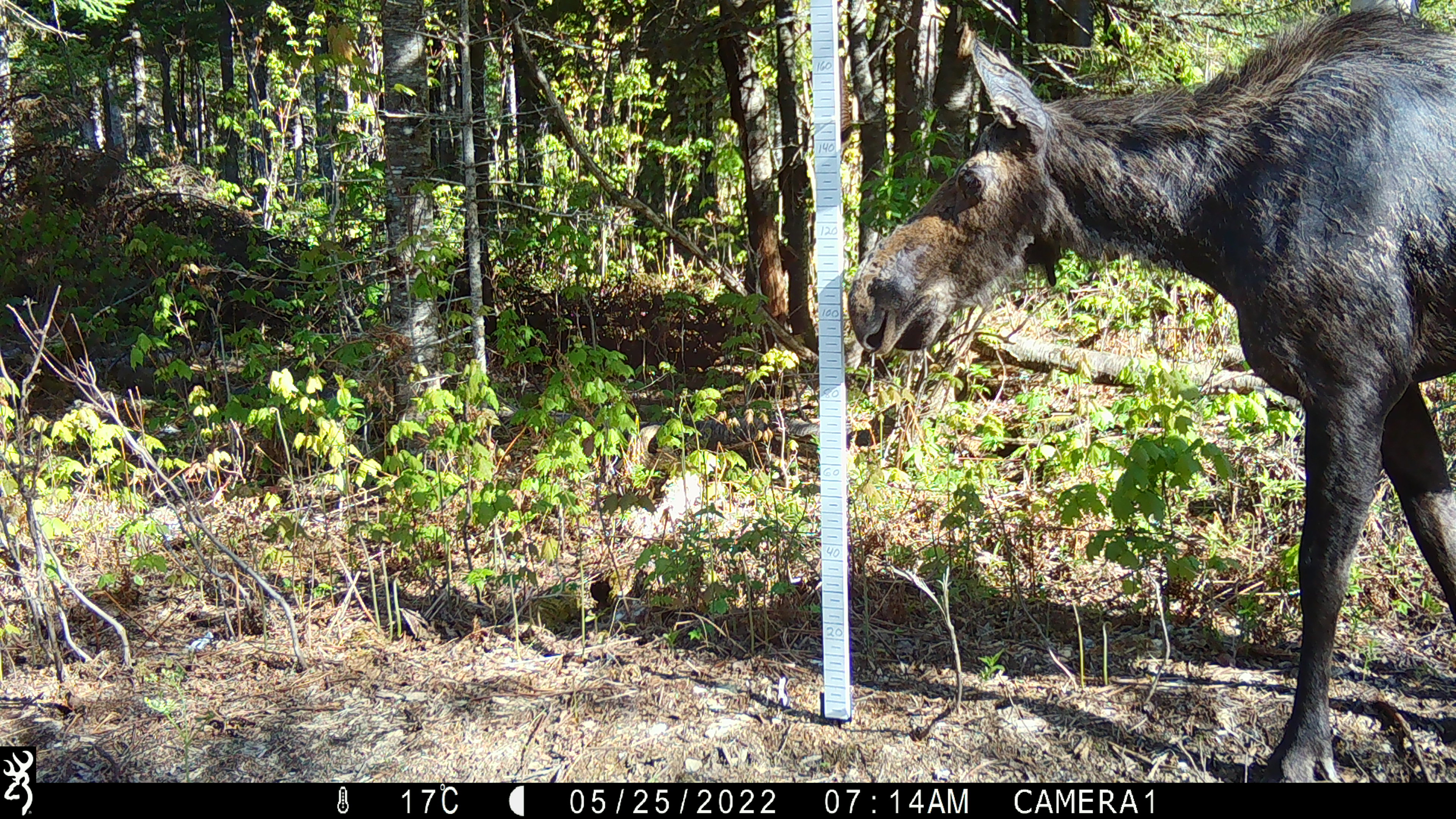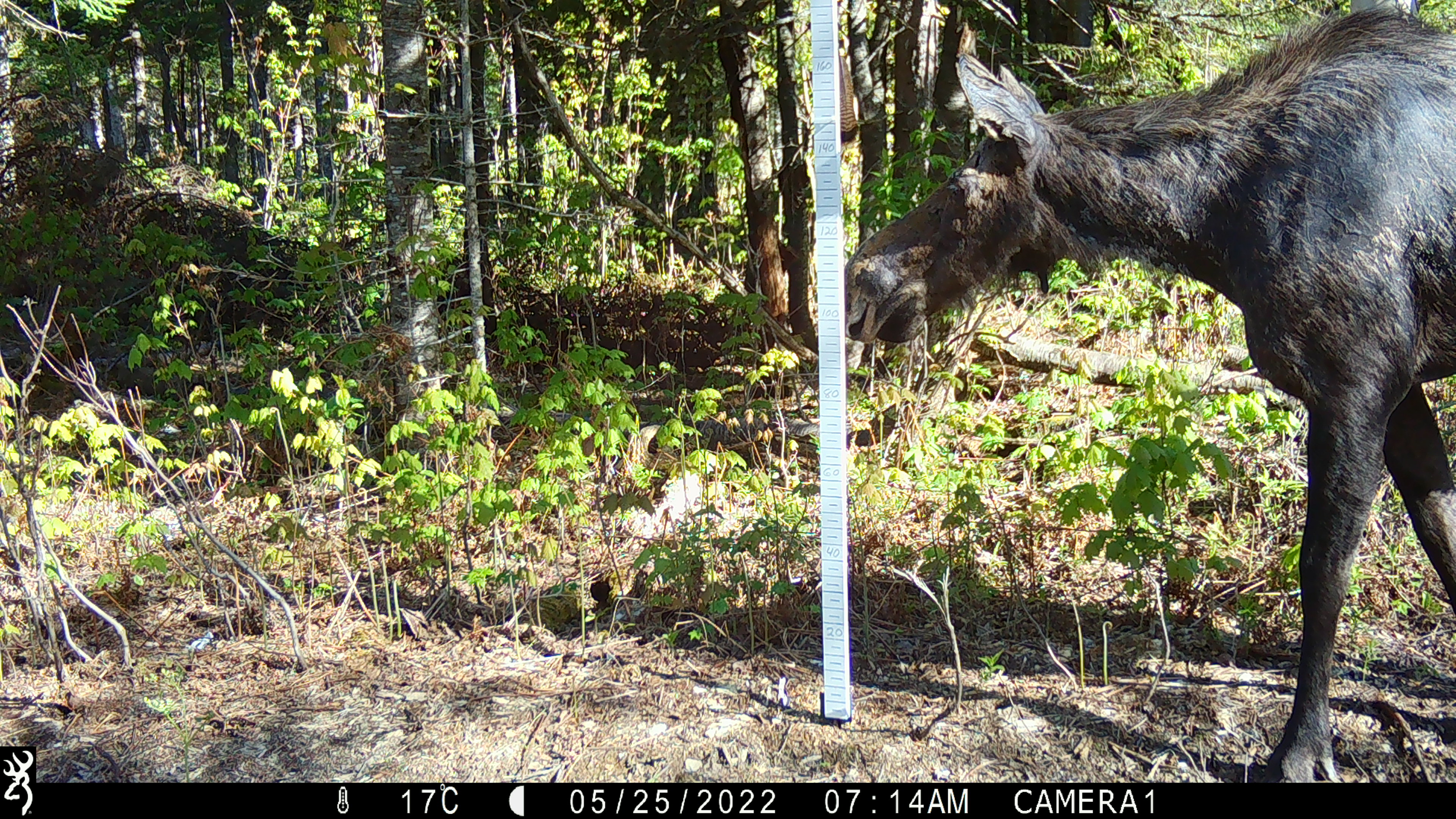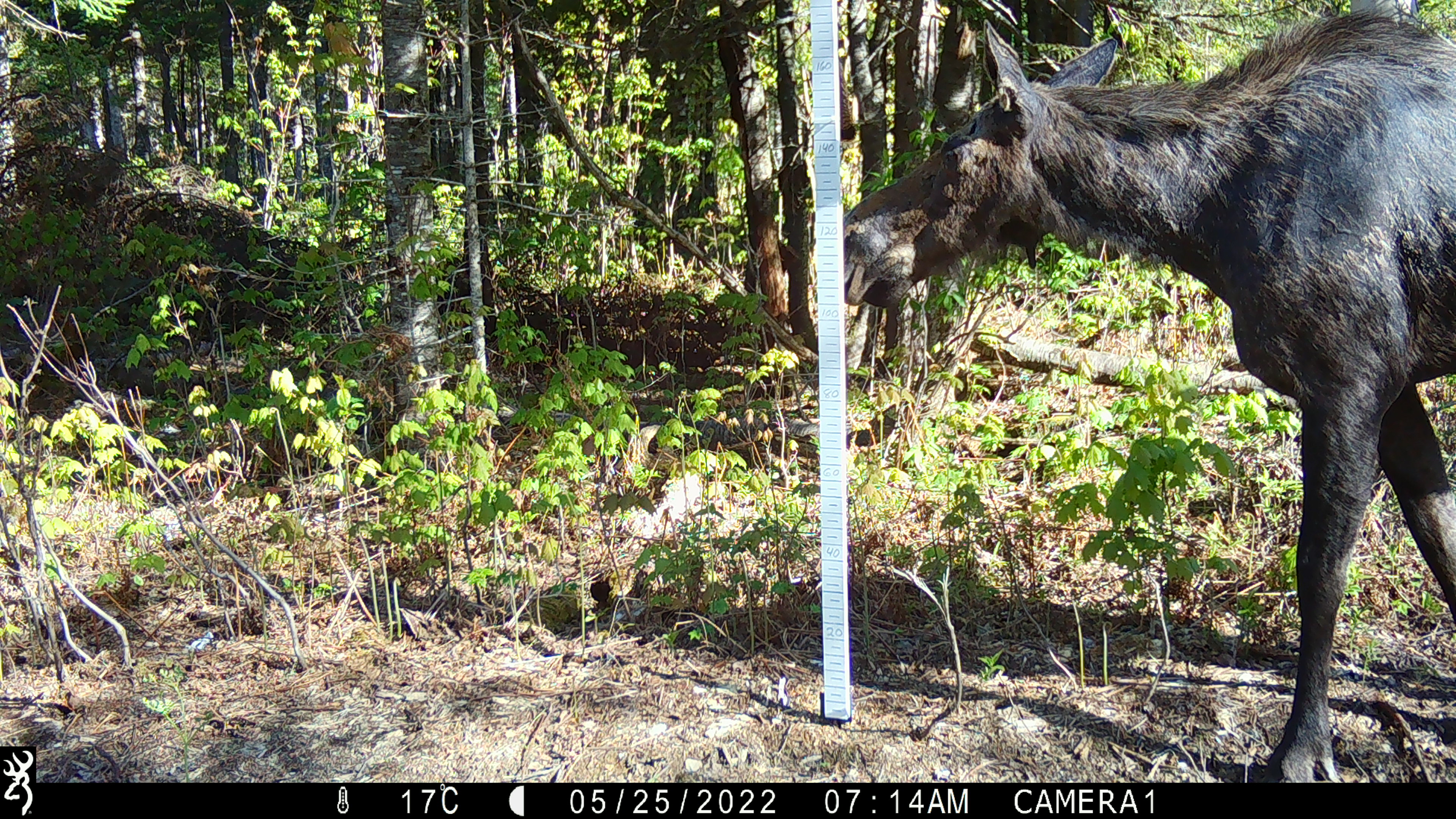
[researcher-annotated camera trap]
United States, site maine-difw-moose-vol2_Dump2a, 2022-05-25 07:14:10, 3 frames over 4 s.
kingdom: Animalia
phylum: Chordata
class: Mammalia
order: Artiodactyla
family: Cervidae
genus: Alces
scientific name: Alces alces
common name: moose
Moose (Alces alces).